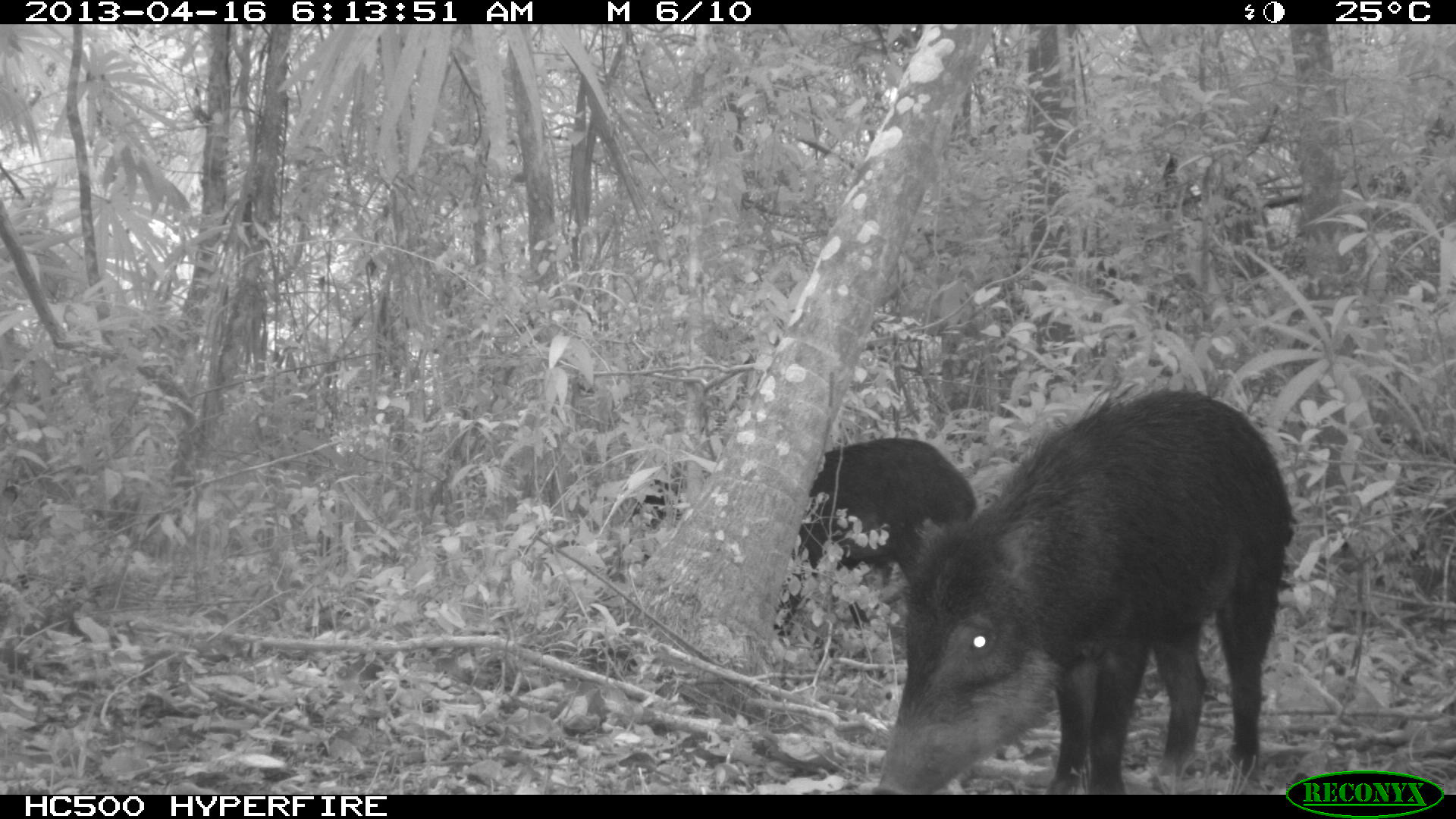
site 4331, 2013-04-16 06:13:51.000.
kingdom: Animalia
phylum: Chordata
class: Mammalia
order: Artiodactyla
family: Tayassuidae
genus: Tayassu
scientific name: Tayassu pecari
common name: white-lipped peccary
Tayassu pecari (white-lipped peccary), count 11.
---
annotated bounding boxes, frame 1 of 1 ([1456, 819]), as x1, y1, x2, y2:
tayassu pecari: 867, 380, 1298, 792; 631, 438, 977, 639